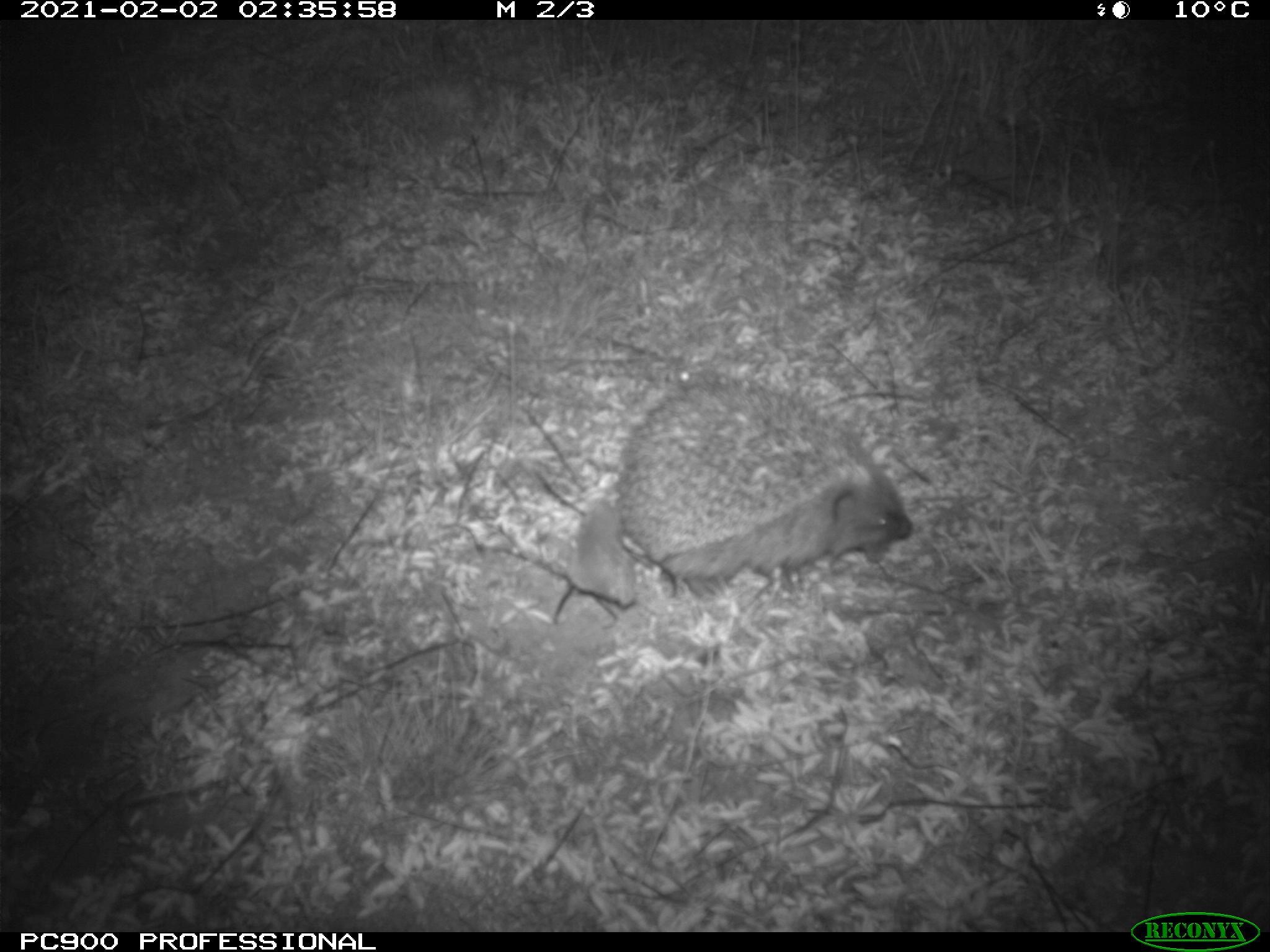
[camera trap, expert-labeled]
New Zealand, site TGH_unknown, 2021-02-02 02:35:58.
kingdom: Animalia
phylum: Chordata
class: Mammalia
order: Eulipotyphla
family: Erinaceidae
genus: Erinaceus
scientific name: Erinaceus europaeus europaeus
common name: european hedgehog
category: hedgehog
Hedgehog (european hedgehog) (Erinaceus europaeus europaeus).